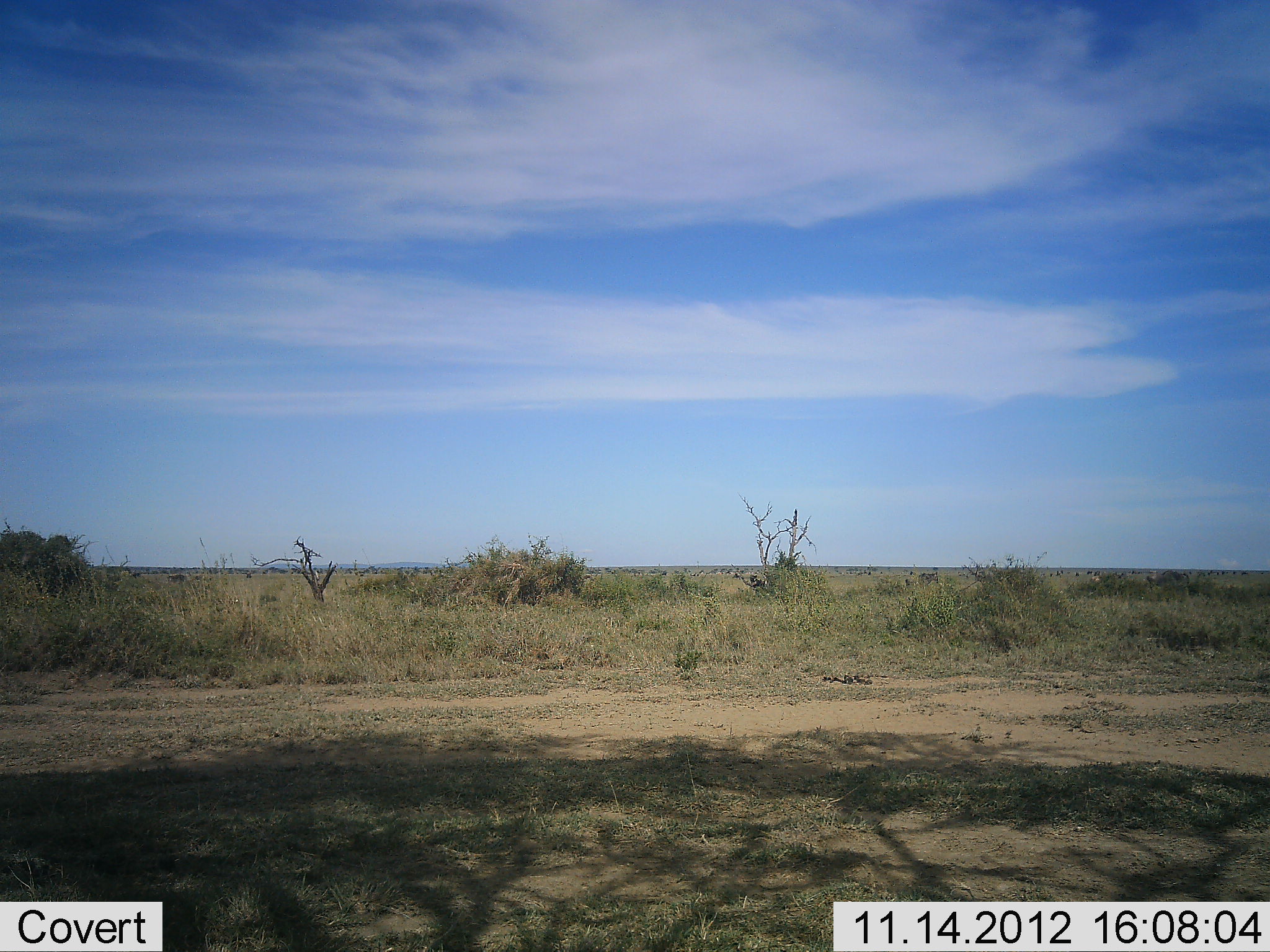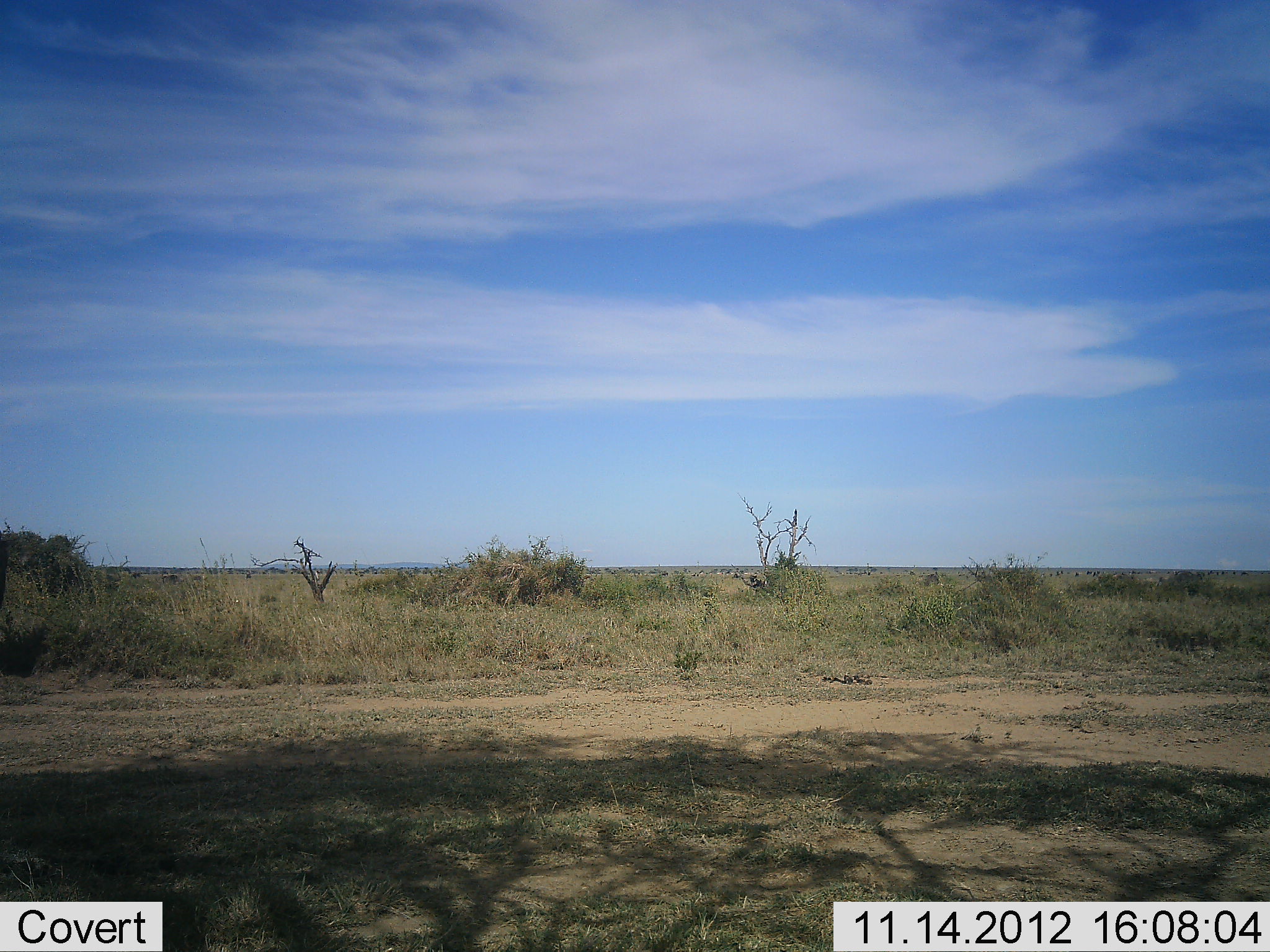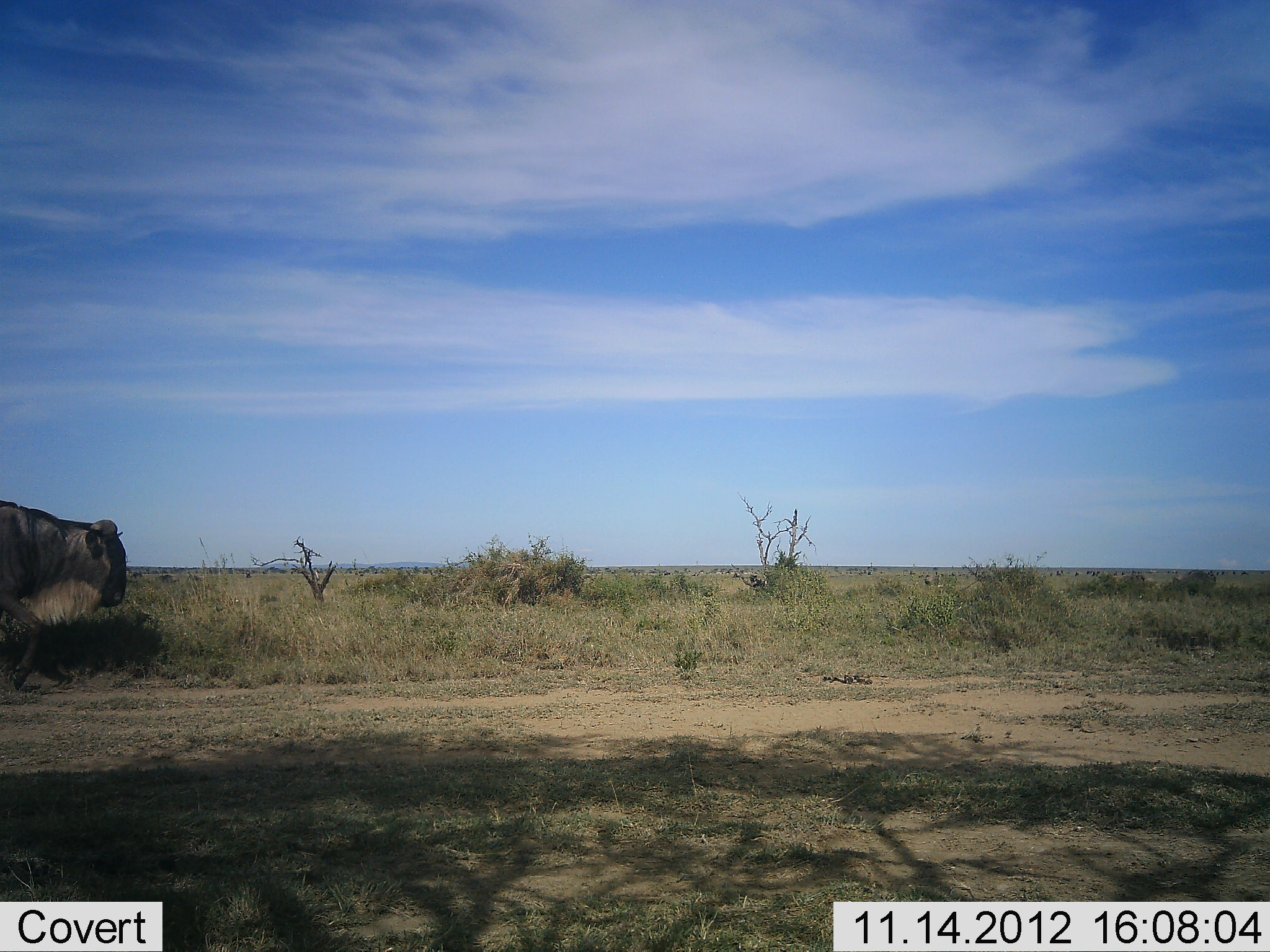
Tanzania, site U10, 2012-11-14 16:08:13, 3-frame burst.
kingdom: Animalia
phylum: Chordata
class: Mammalia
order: Artiodactyla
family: Bovidae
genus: Connochaetes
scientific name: Connochaetes taurinus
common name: blue wildebeest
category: wildebeest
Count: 4.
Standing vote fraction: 10%.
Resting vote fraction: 0%.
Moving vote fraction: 100%.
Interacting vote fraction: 0%.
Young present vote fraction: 0%.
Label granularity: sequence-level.